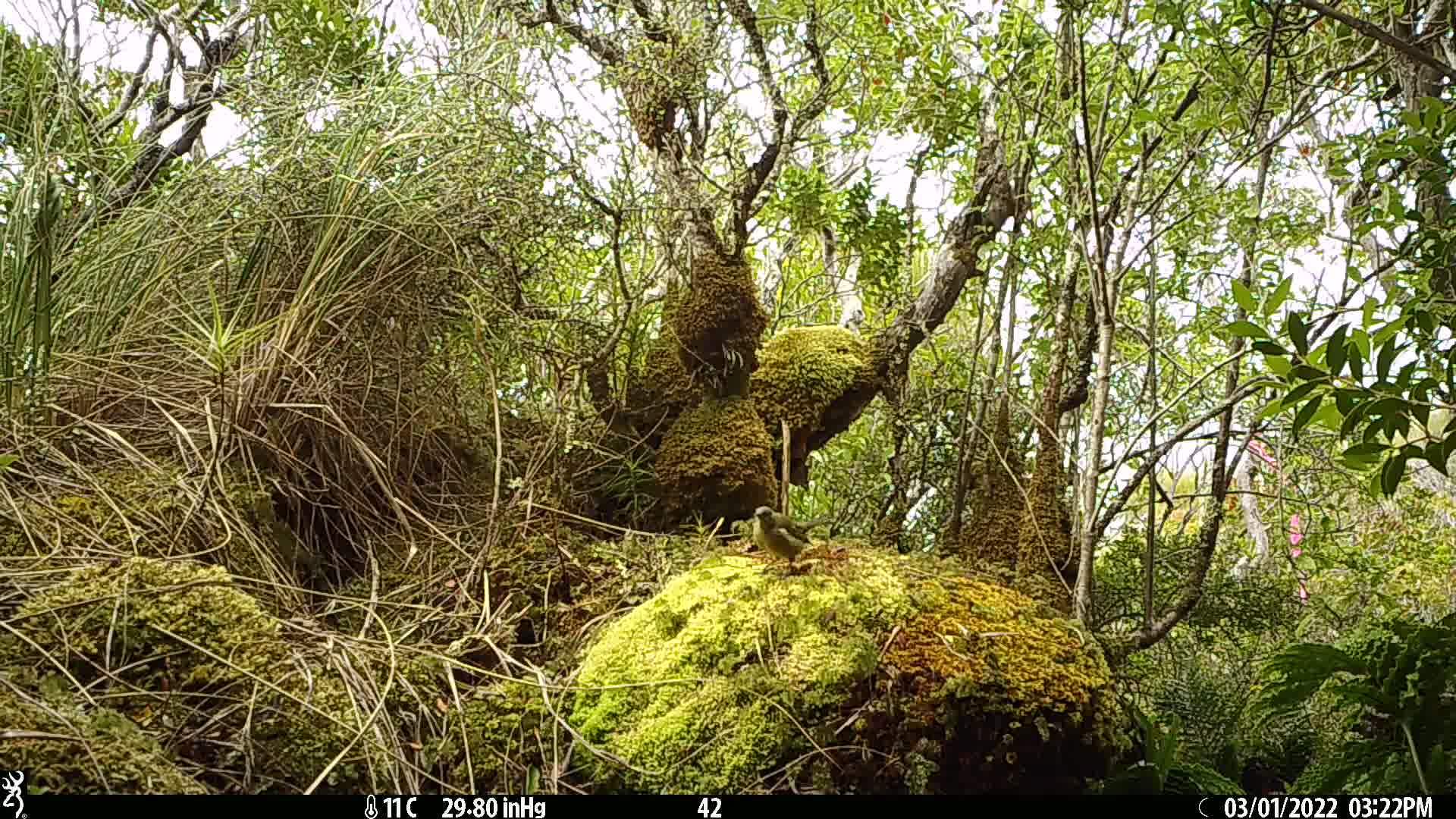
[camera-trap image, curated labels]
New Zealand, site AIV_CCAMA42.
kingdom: Animalia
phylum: Chordata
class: Aves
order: Passeriformes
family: Meliphagidae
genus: Anthornis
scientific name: Anthornis melanura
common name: new zealand bellbird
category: bellbird